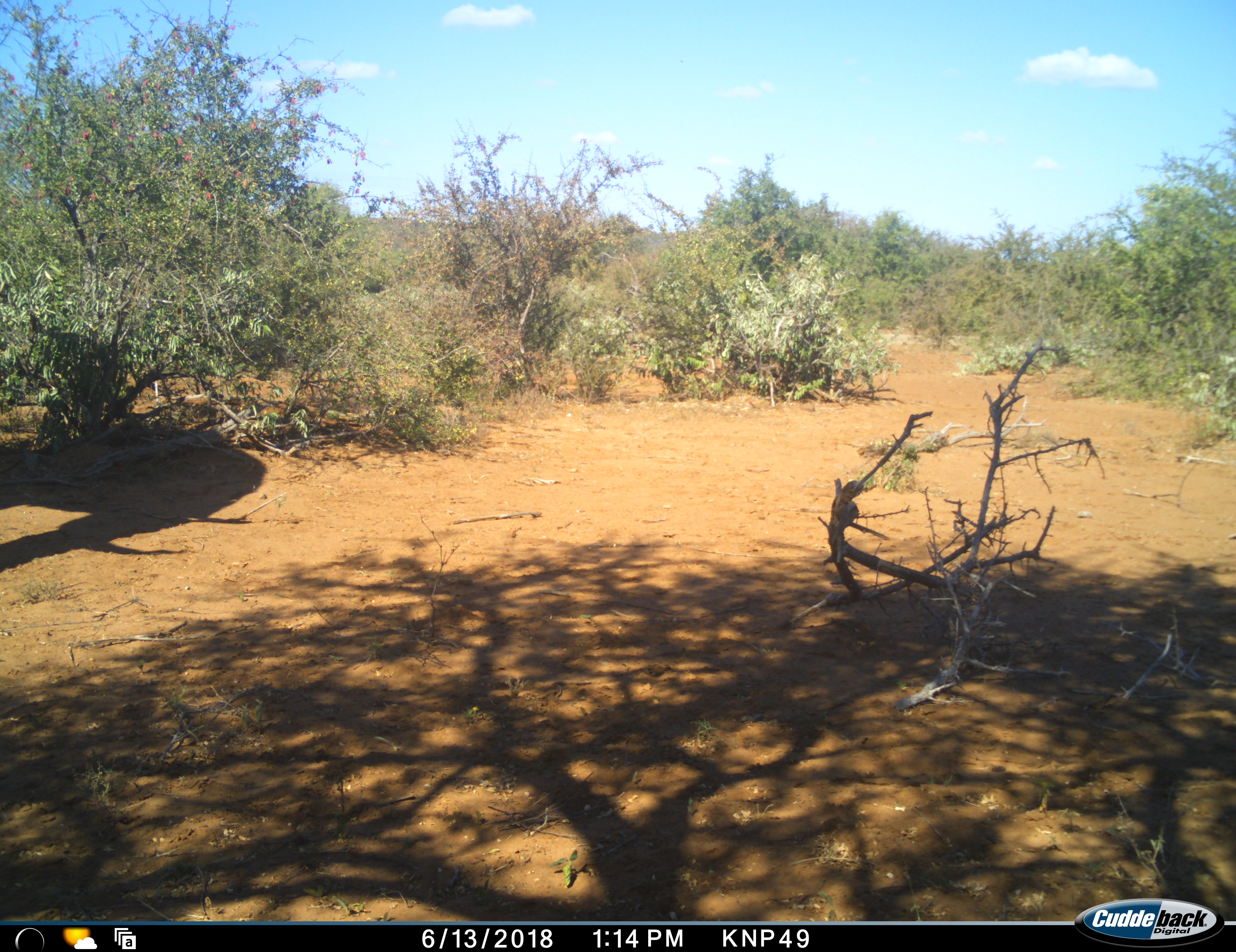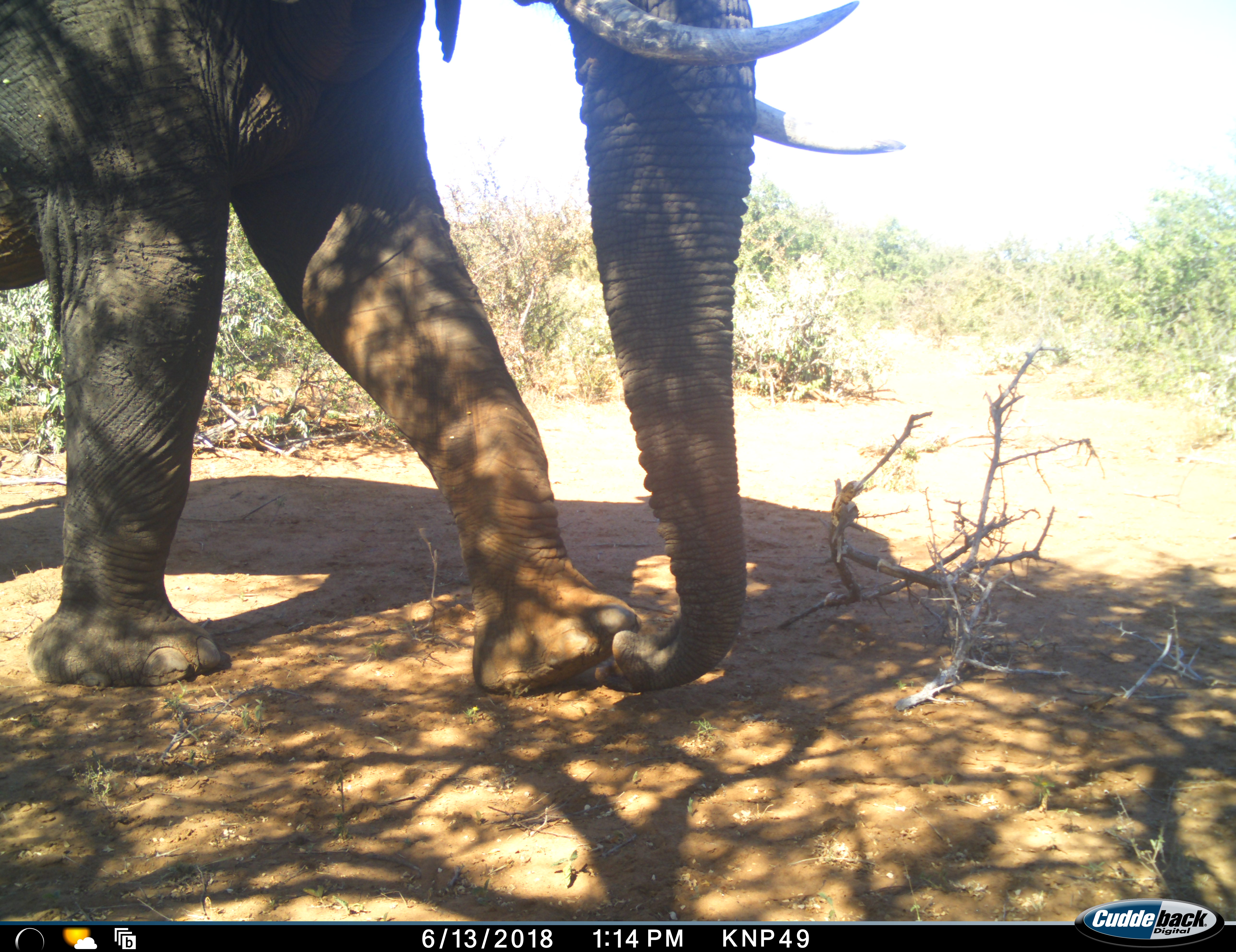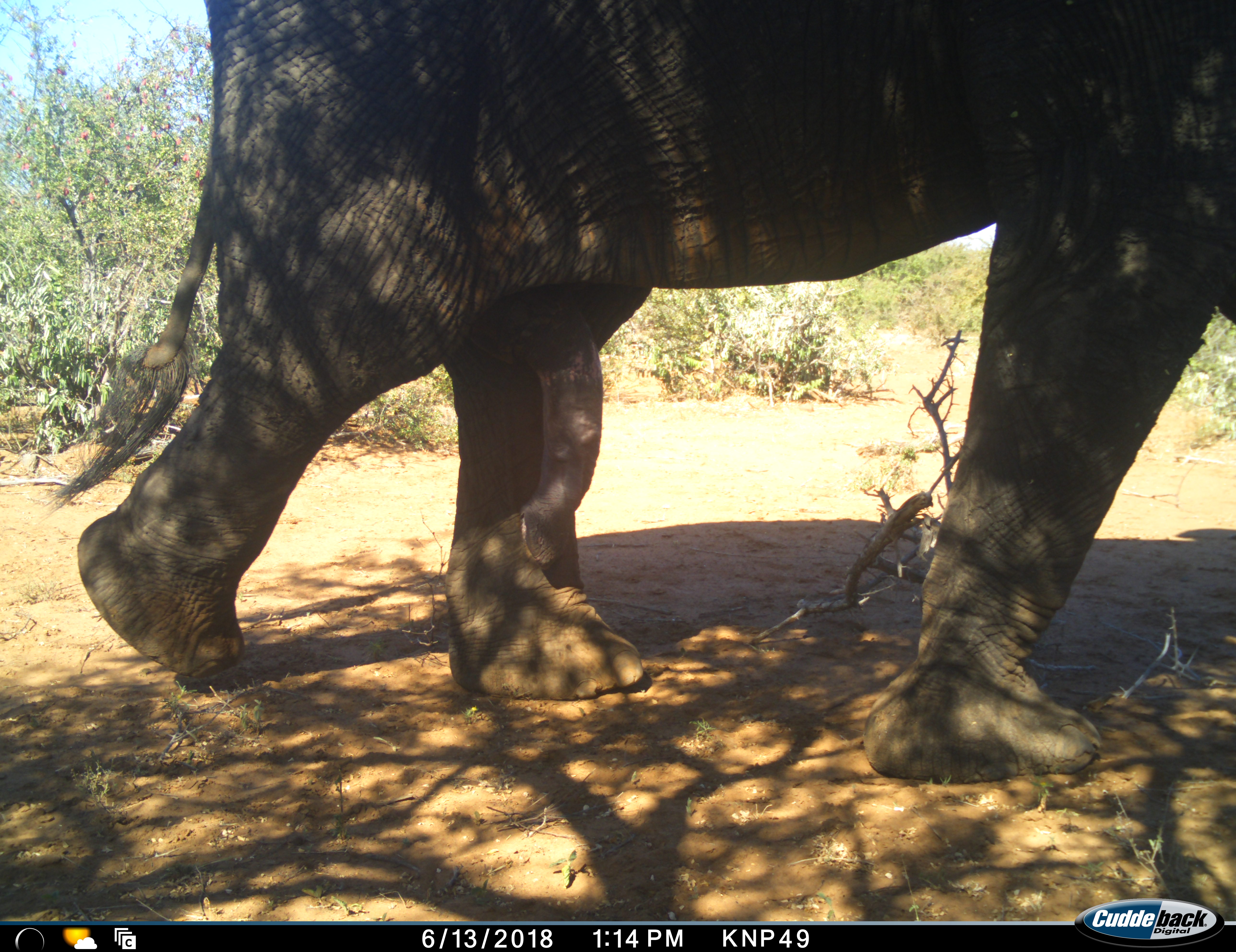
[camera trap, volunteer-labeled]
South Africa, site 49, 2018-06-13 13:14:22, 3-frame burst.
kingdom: Animalia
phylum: Chordata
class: Mammalia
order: Proboscidea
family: Elephantidae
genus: Loxodonta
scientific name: Loxodonta africana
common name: african bush elephant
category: elephant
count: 1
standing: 12%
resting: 0%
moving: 88%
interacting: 0%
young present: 0%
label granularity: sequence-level